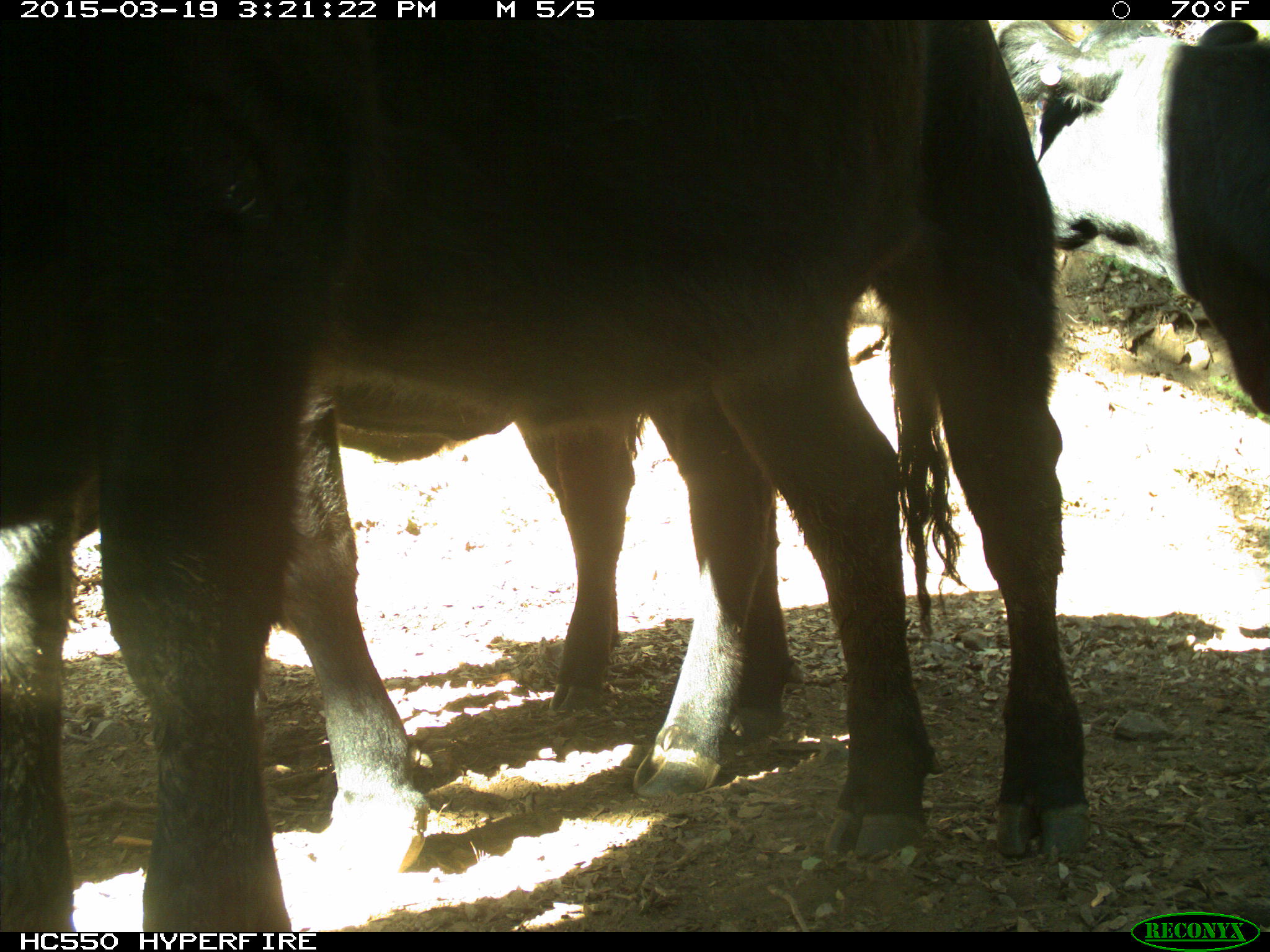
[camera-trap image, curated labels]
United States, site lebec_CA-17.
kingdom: Animalia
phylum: Chordata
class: Mammalia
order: Artiodactyla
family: Bovidae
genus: Bos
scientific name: Bos taurus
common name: domestic cow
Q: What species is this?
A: Bos taurus (domestic cow).